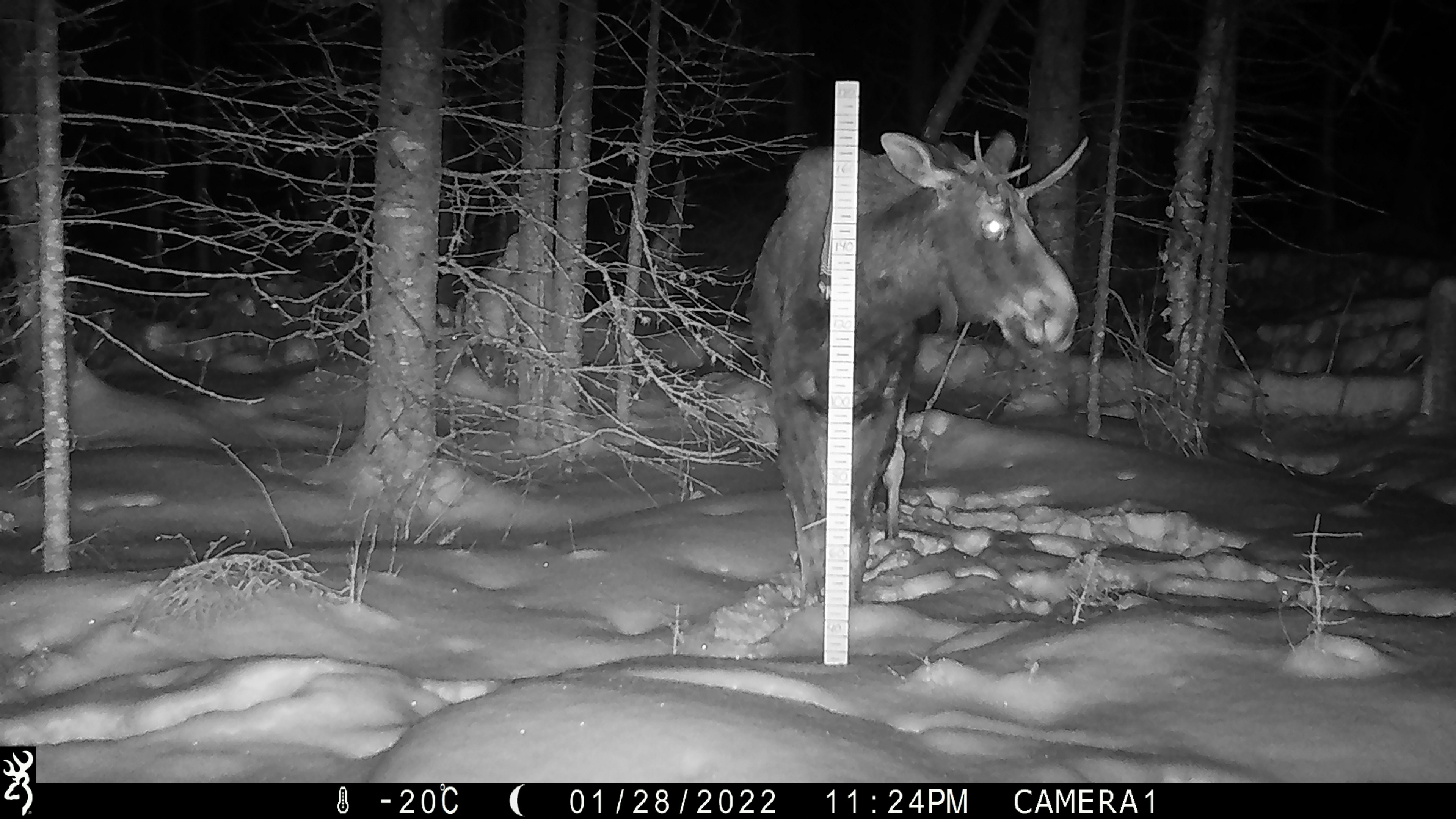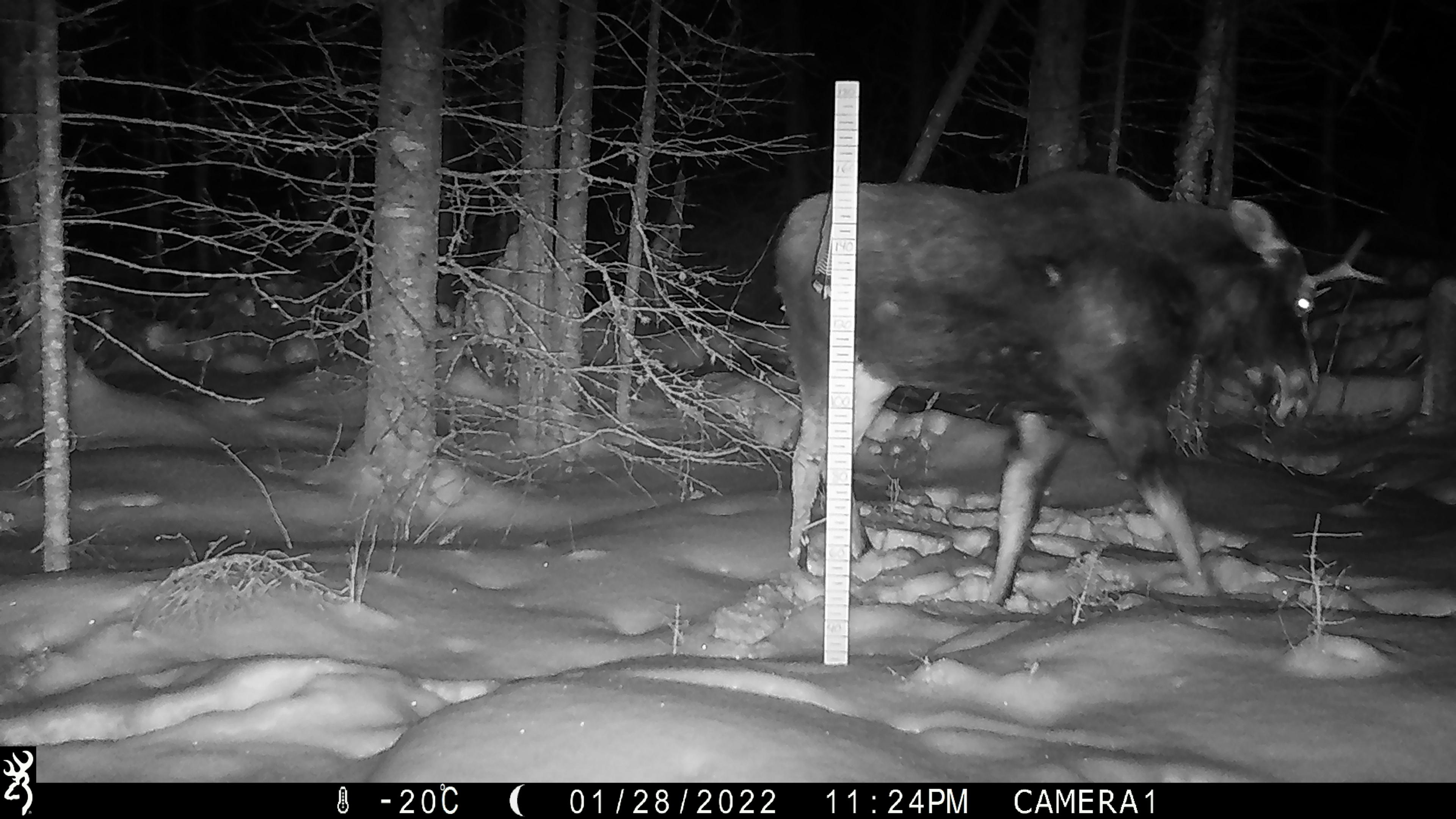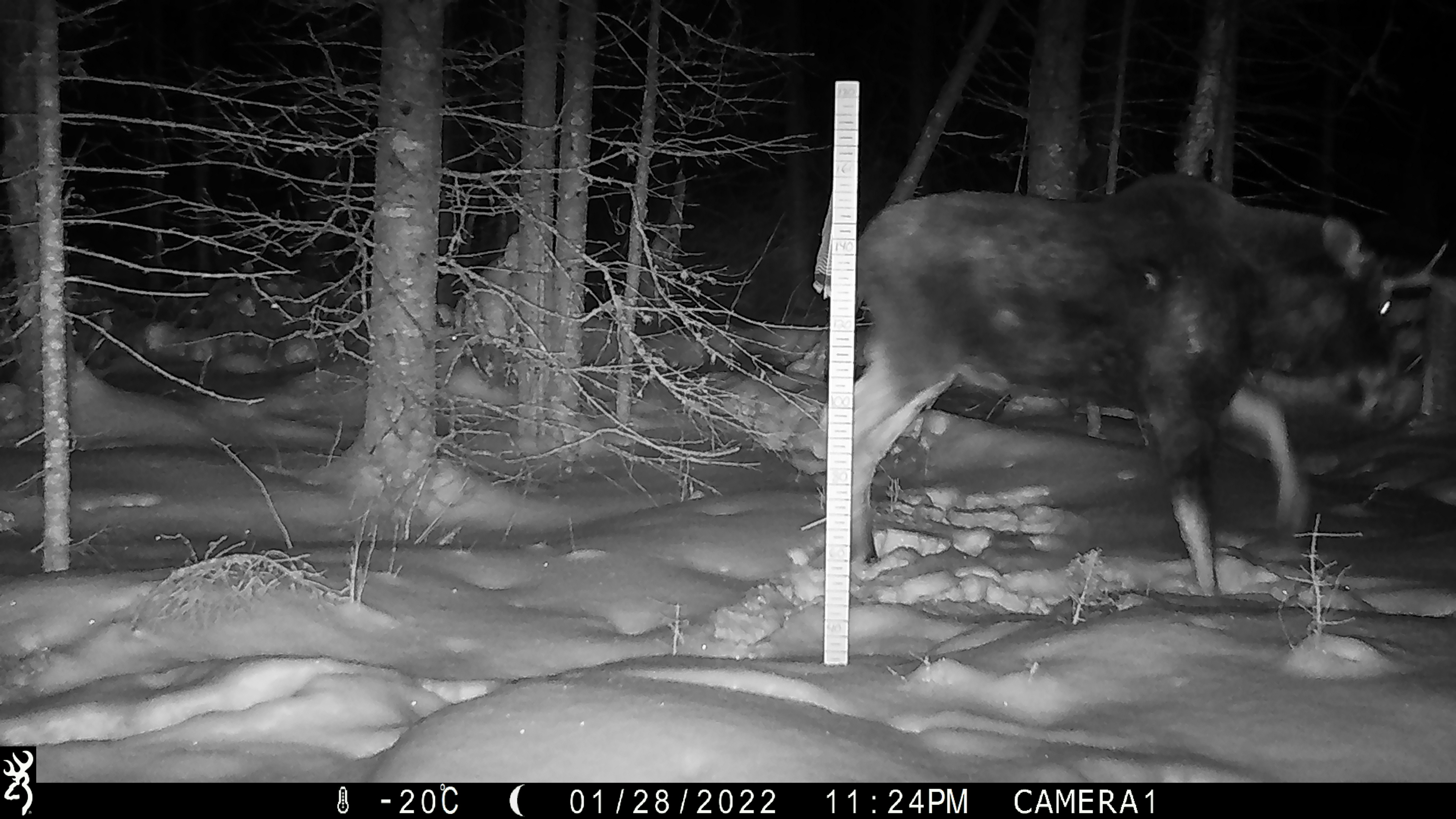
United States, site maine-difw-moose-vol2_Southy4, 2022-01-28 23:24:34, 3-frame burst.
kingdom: Animalia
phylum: Chordata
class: Mammalia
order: Artiodactyla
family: Cervidae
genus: Alces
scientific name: Alces alces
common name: moose